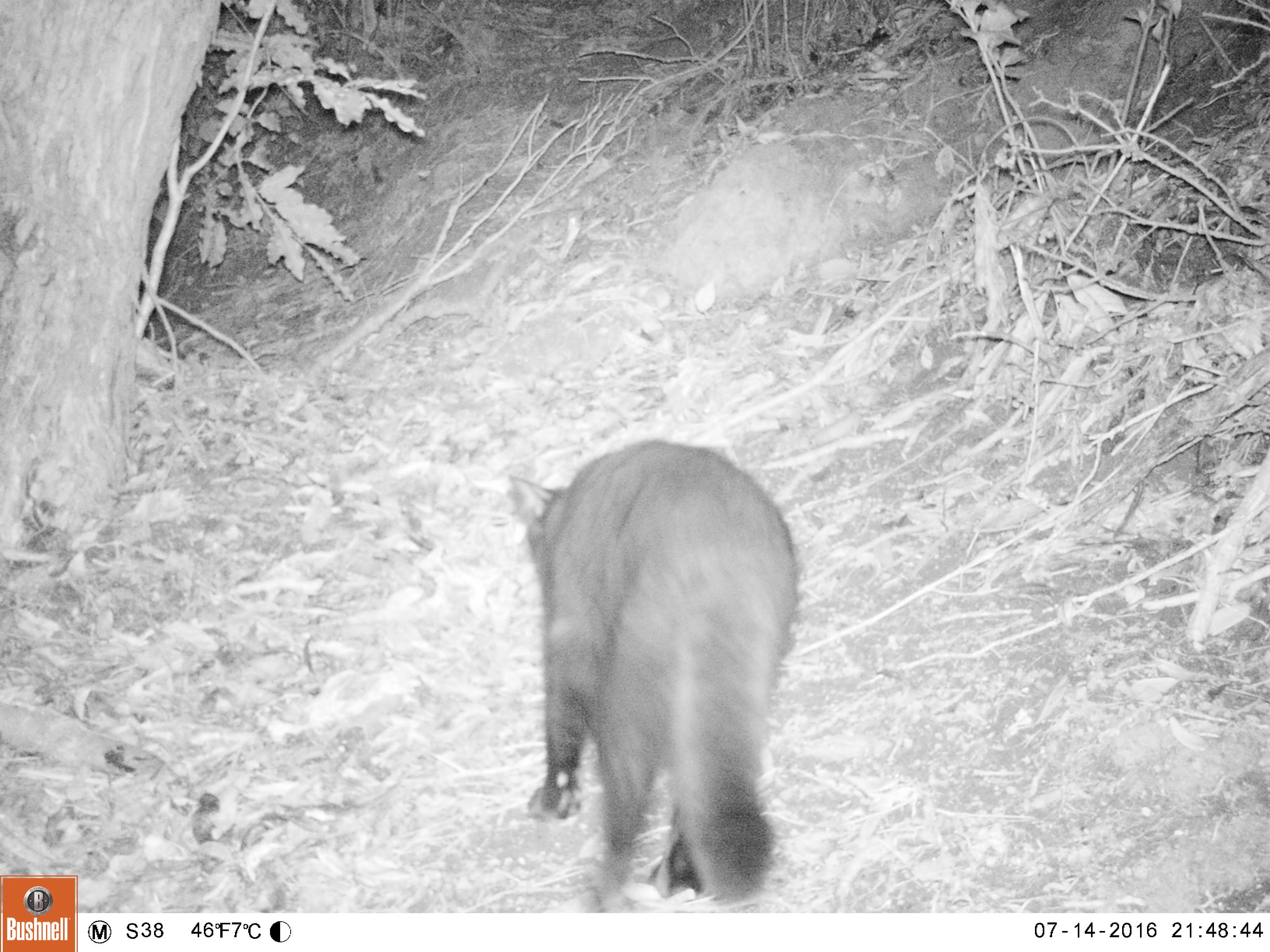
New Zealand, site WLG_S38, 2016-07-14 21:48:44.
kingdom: Animalia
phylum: Chordata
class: Mammalia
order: Carnivora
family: Felidae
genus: Felis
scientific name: Felis catus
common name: domestic cat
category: cat